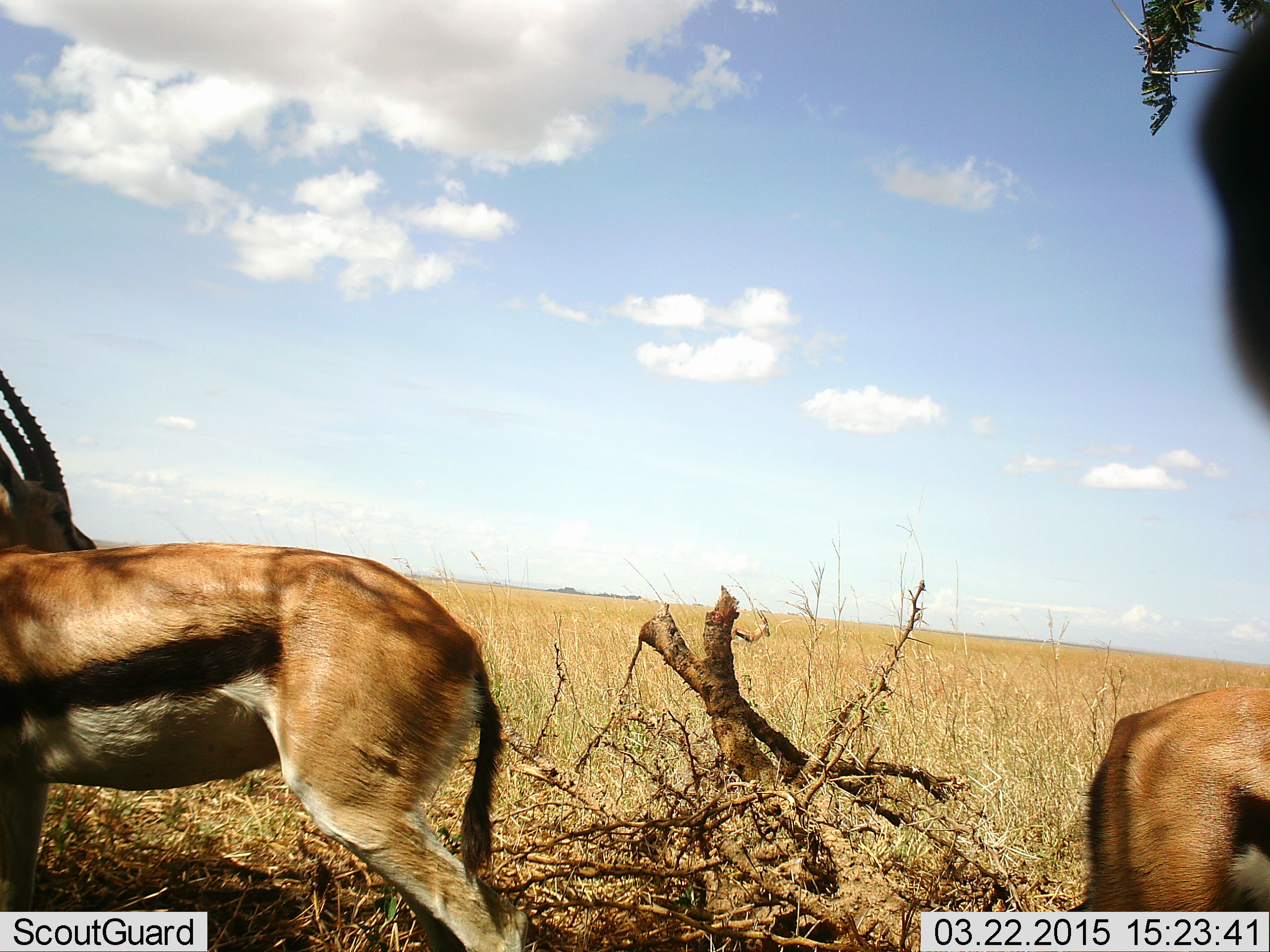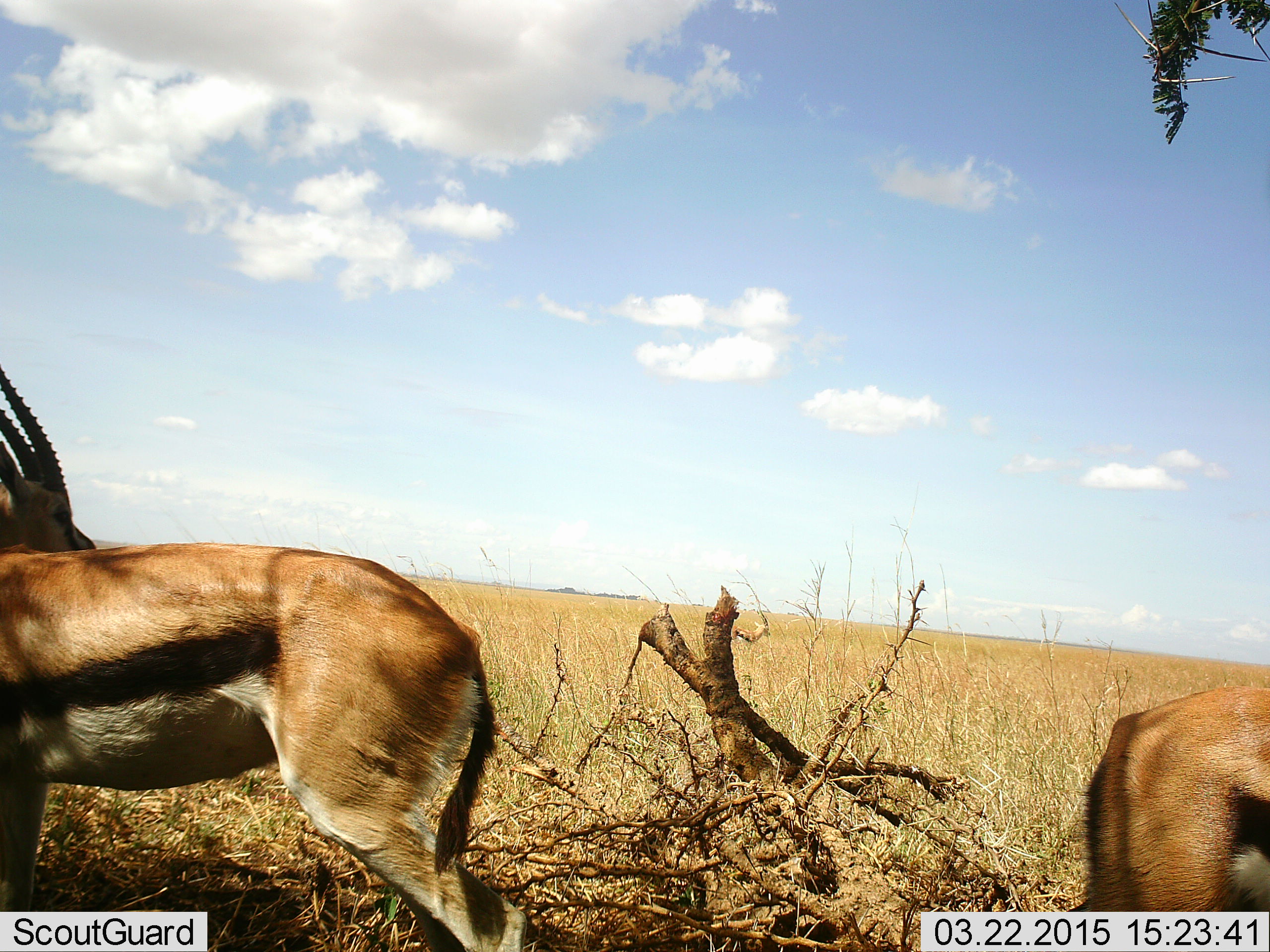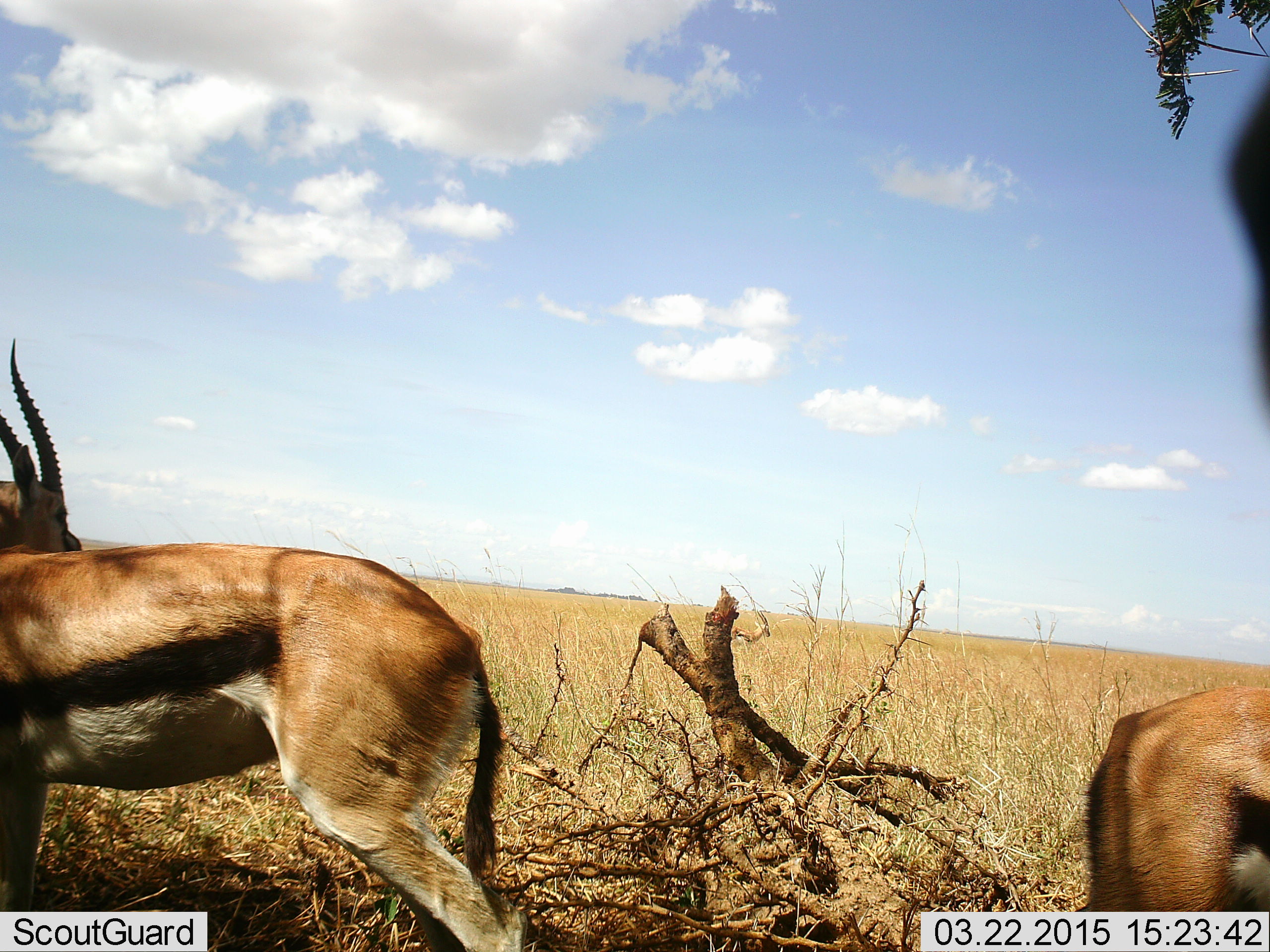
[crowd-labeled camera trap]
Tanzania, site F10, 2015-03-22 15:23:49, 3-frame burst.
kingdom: Animalia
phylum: Chordata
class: Mammalia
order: Artiodactyla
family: Bovidae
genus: Eudorcas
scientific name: Eudorcas thomsonii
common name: thomson's gazelle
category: gazellethomsons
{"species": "gazellethomsons (thomson's gazelle) (Eudorcas thomsonii)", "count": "3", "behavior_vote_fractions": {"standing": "100%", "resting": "20%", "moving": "0%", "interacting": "0%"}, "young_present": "0%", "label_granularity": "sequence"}